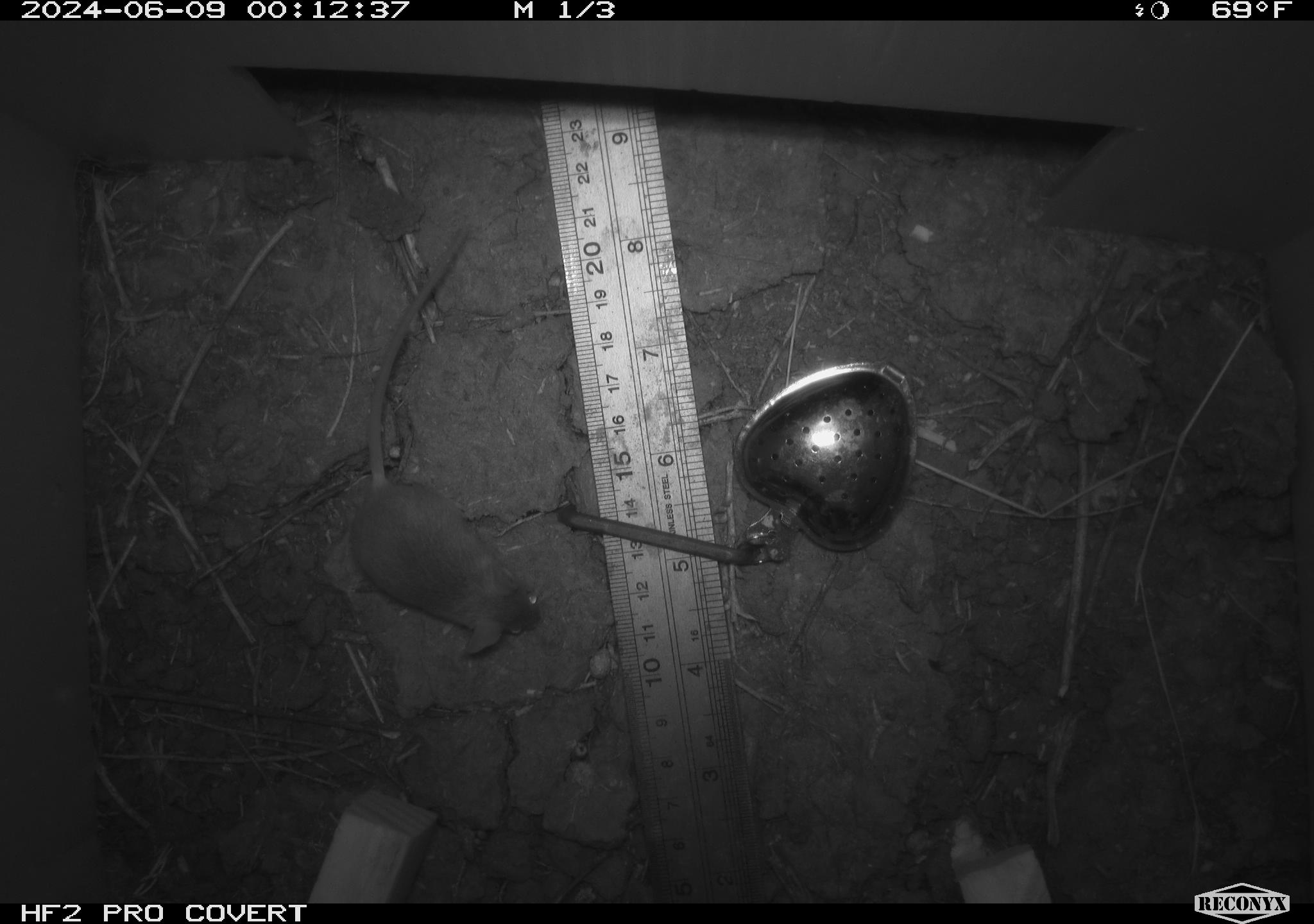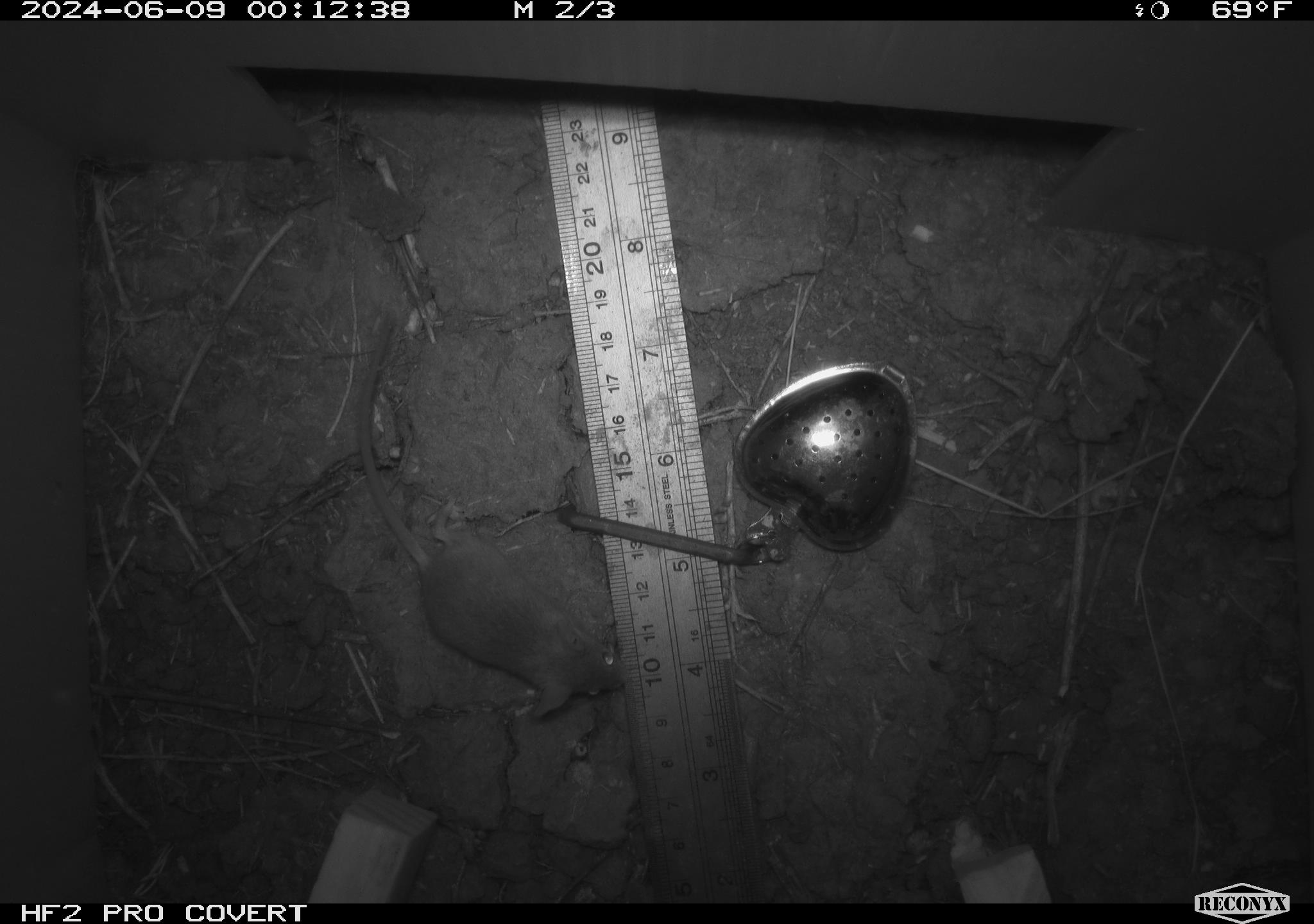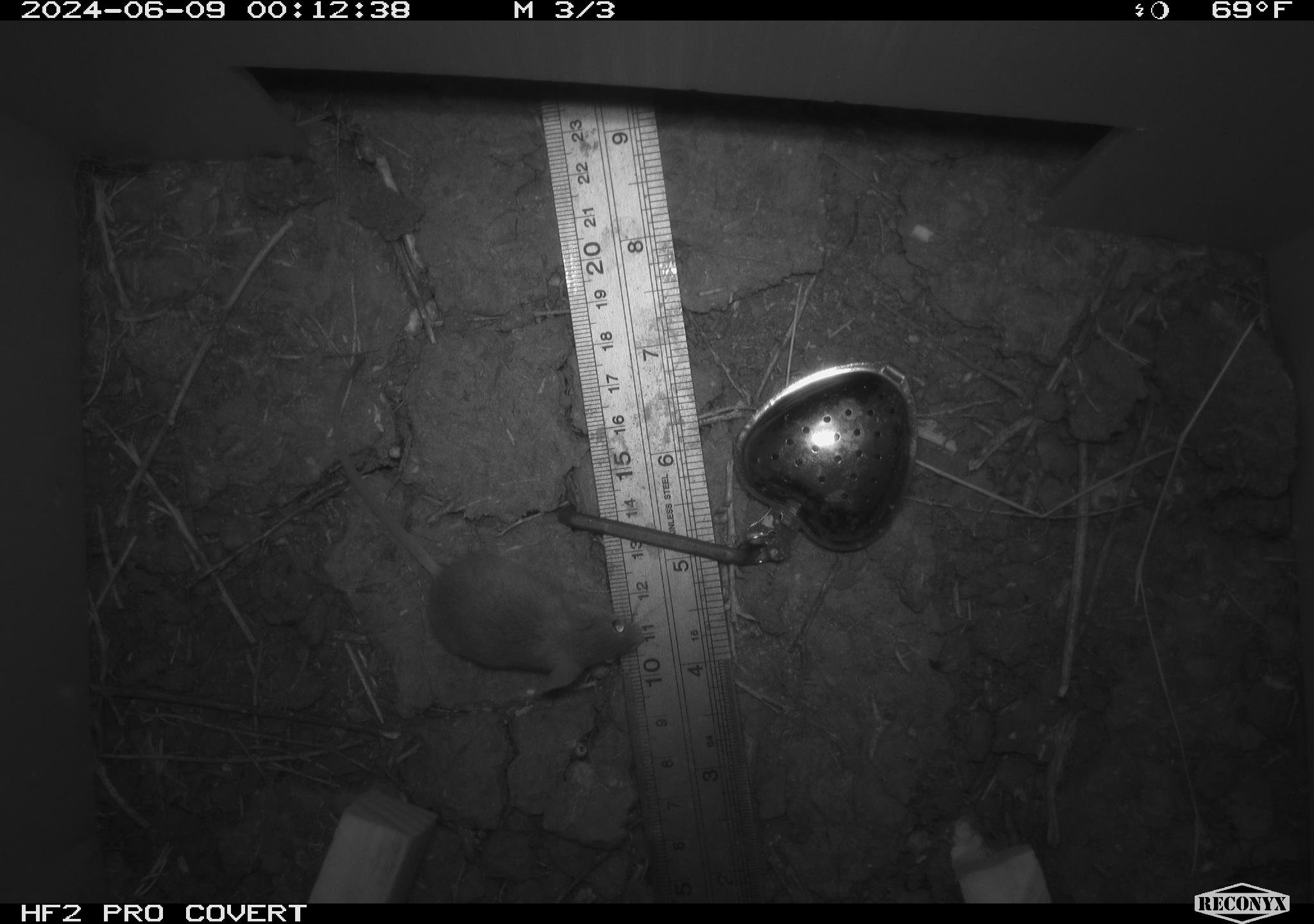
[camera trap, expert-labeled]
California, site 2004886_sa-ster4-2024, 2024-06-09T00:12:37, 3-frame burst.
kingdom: Animalia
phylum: Chordata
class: Mammalia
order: Rodentia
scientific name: Rodentia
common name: mouse species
Mouse species (Rodentia).